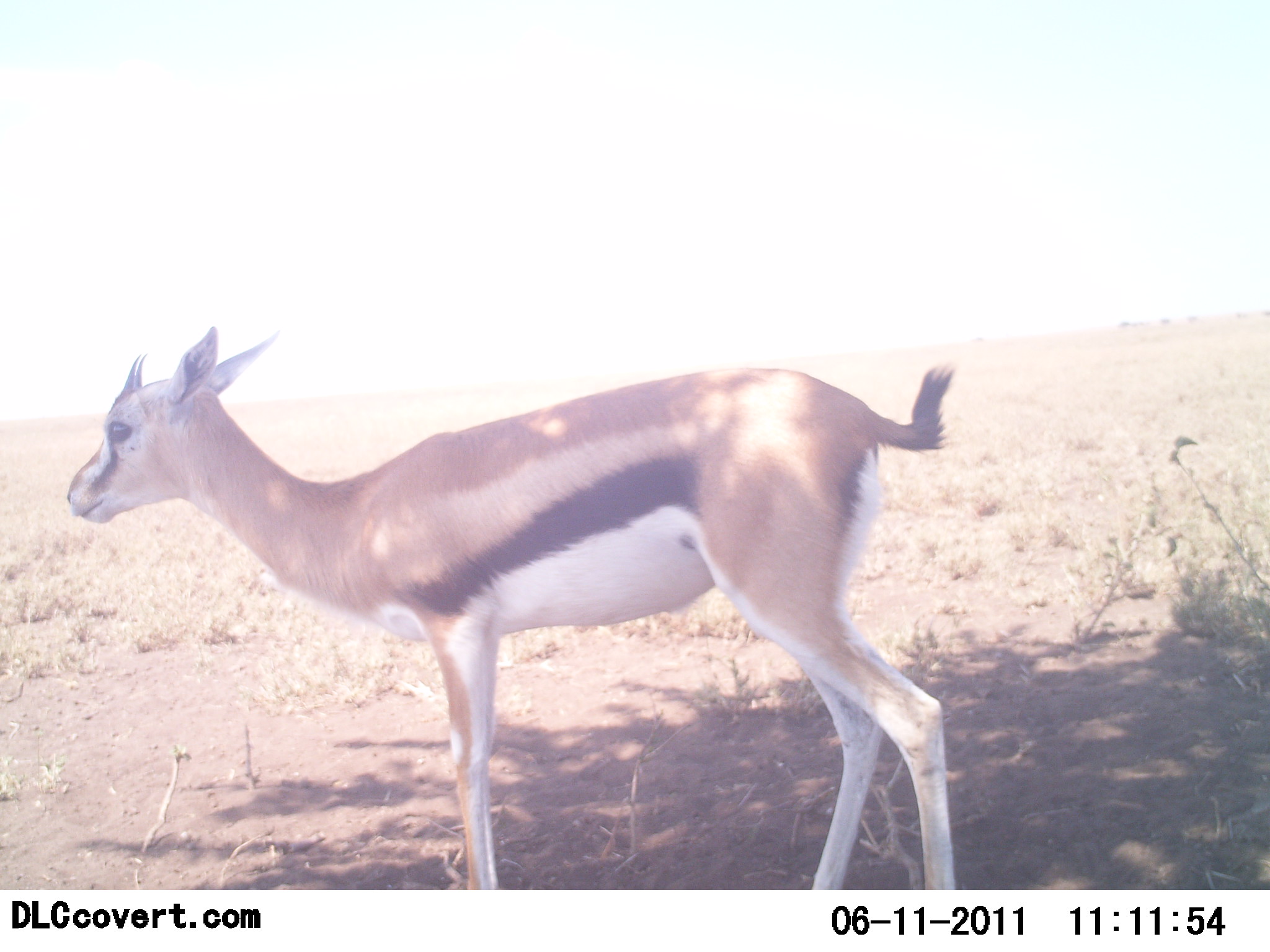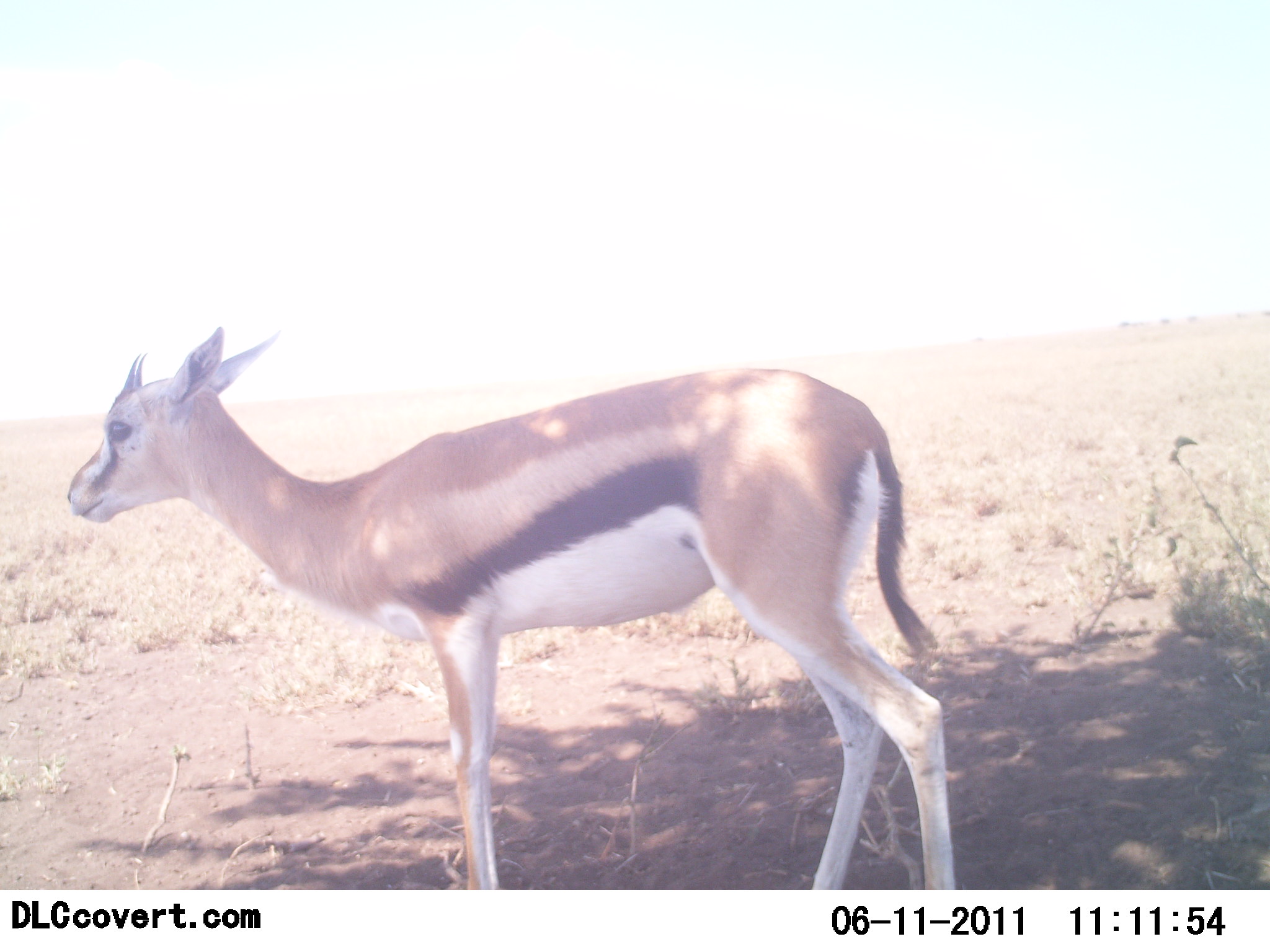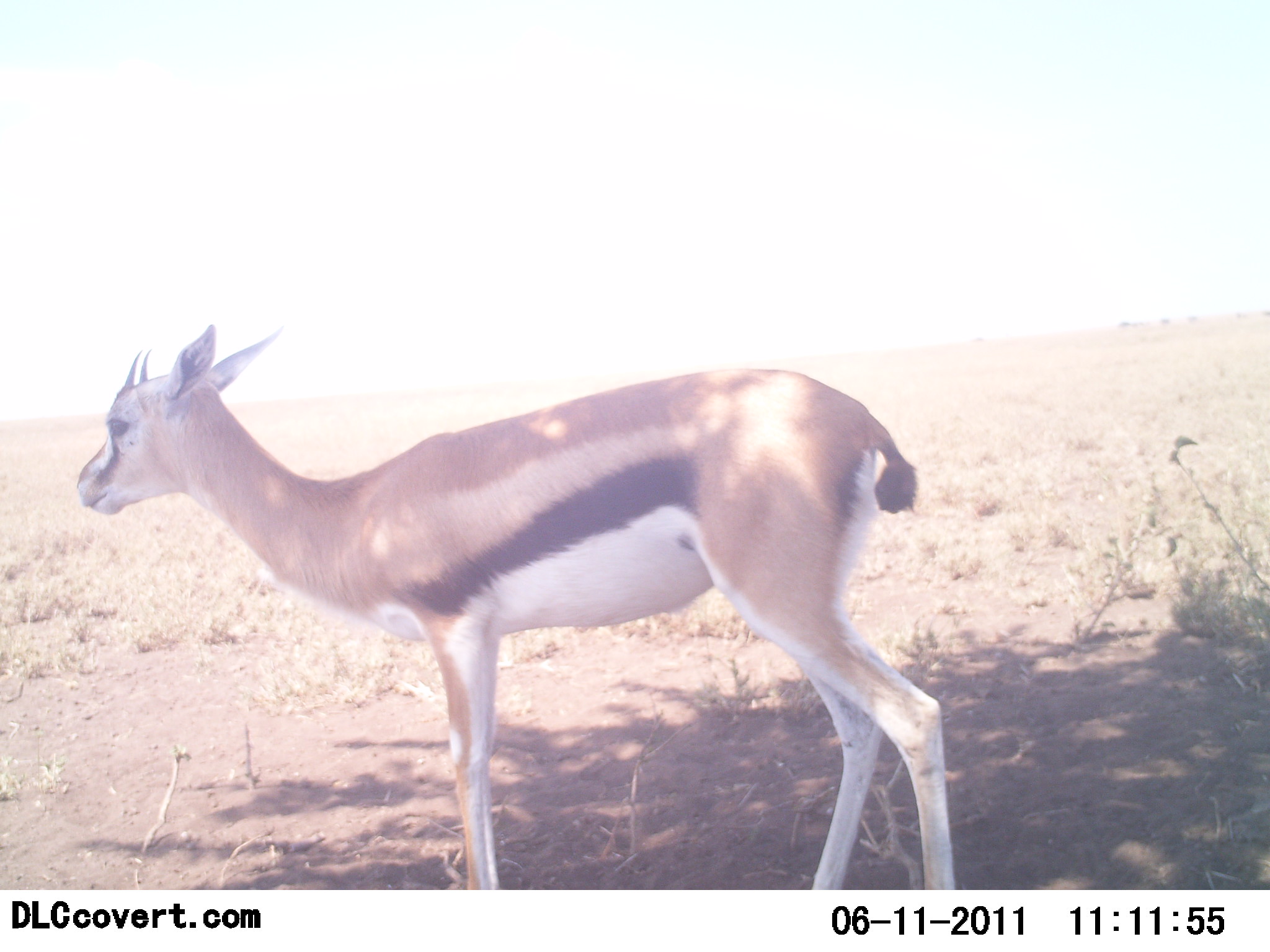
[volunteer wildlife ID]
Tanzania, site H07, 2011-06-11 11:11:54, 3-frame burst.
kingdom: Animalia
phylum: Chordata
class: Mammalia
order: Artiodactyla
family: Bovidae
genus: Eudorcas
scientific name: Eudorcas thomsonii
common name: thomson's gazelle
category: gazellethomsons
Gazellethomsons (thomson's gazelle) (Eudorcas thomsonii), count 1. Behavior (volunteer vote fractions): standing 100%, resting 0%, moving 0%, interacting 0%. Young present (vote fraction): 8%. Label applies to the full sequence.